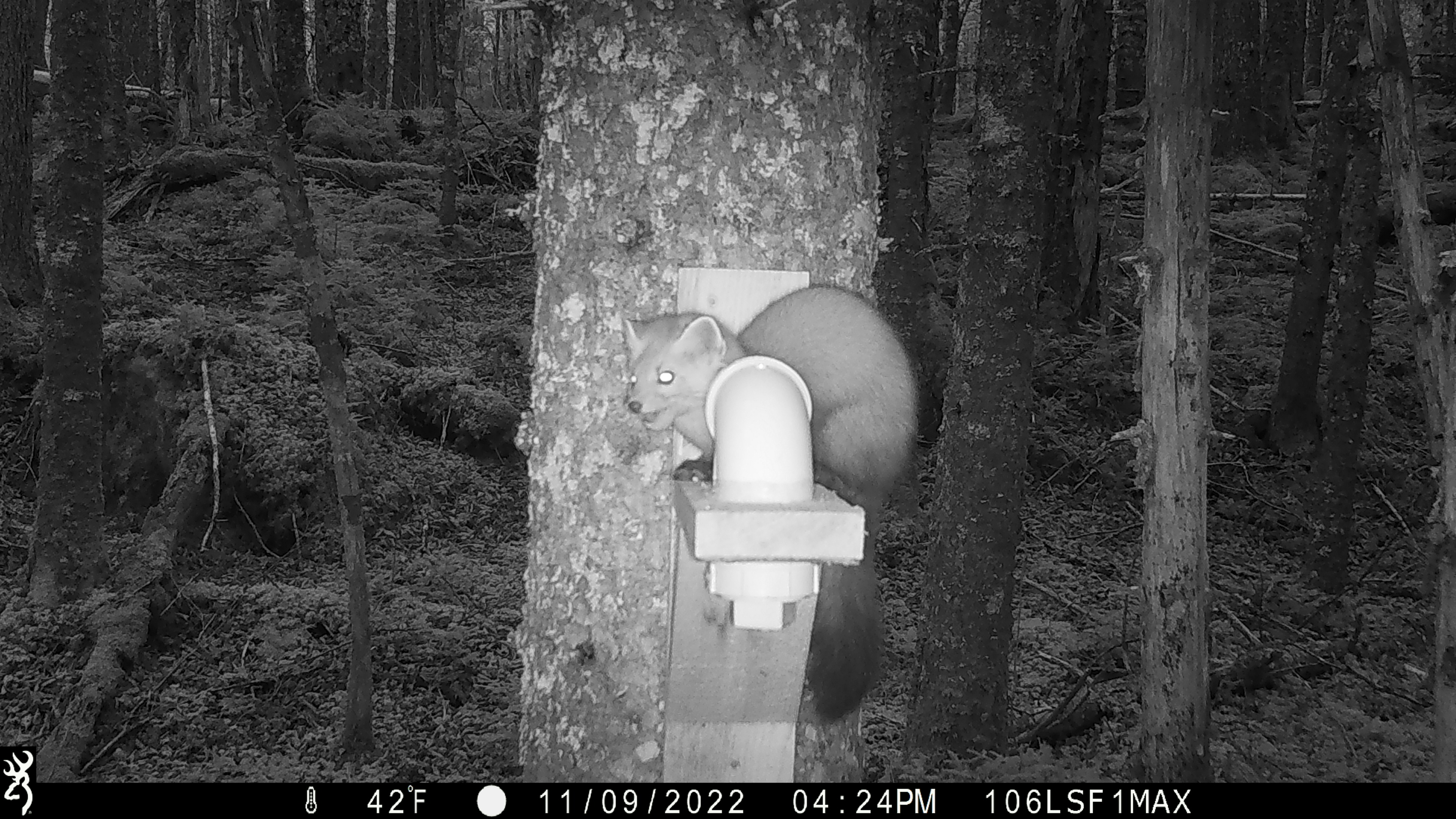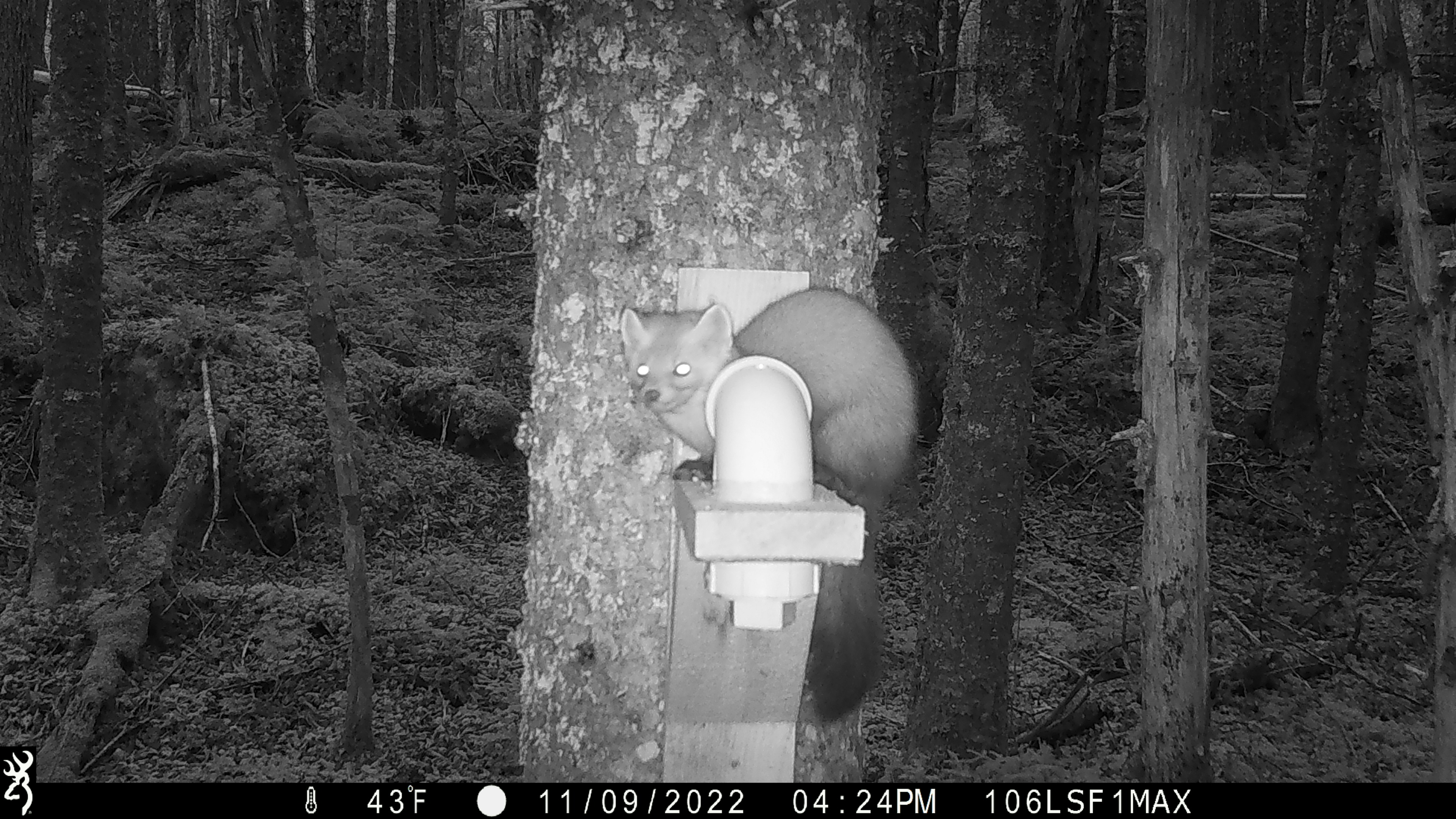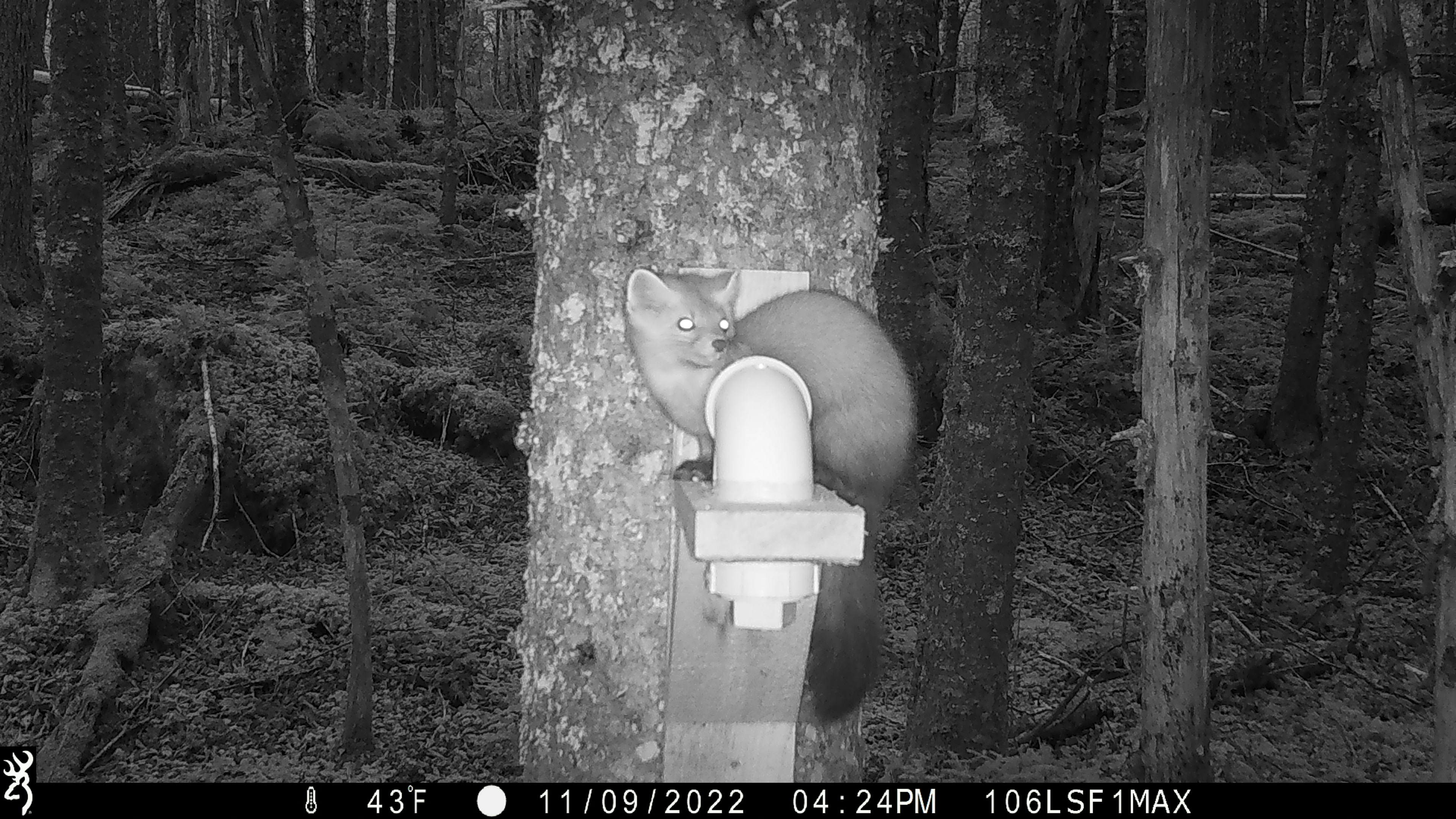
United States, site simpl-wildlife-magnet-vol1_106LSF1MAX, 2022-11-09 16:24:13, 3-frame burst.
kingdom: Animalia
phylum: Chordata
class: Mammalia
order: Carnivora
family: Mustelidae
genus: Martes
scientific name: Martes americana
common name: american marten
American marten (Martes americana).